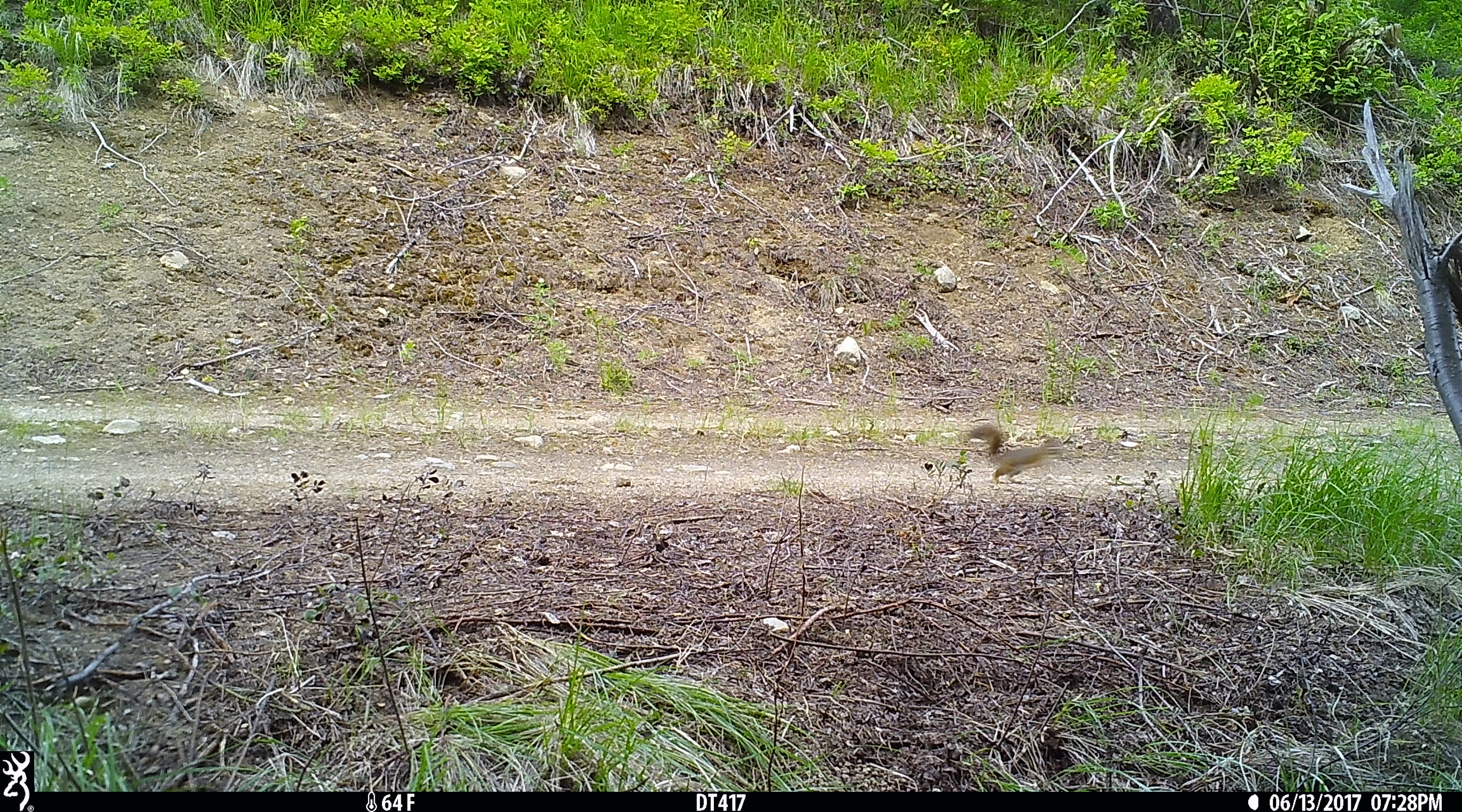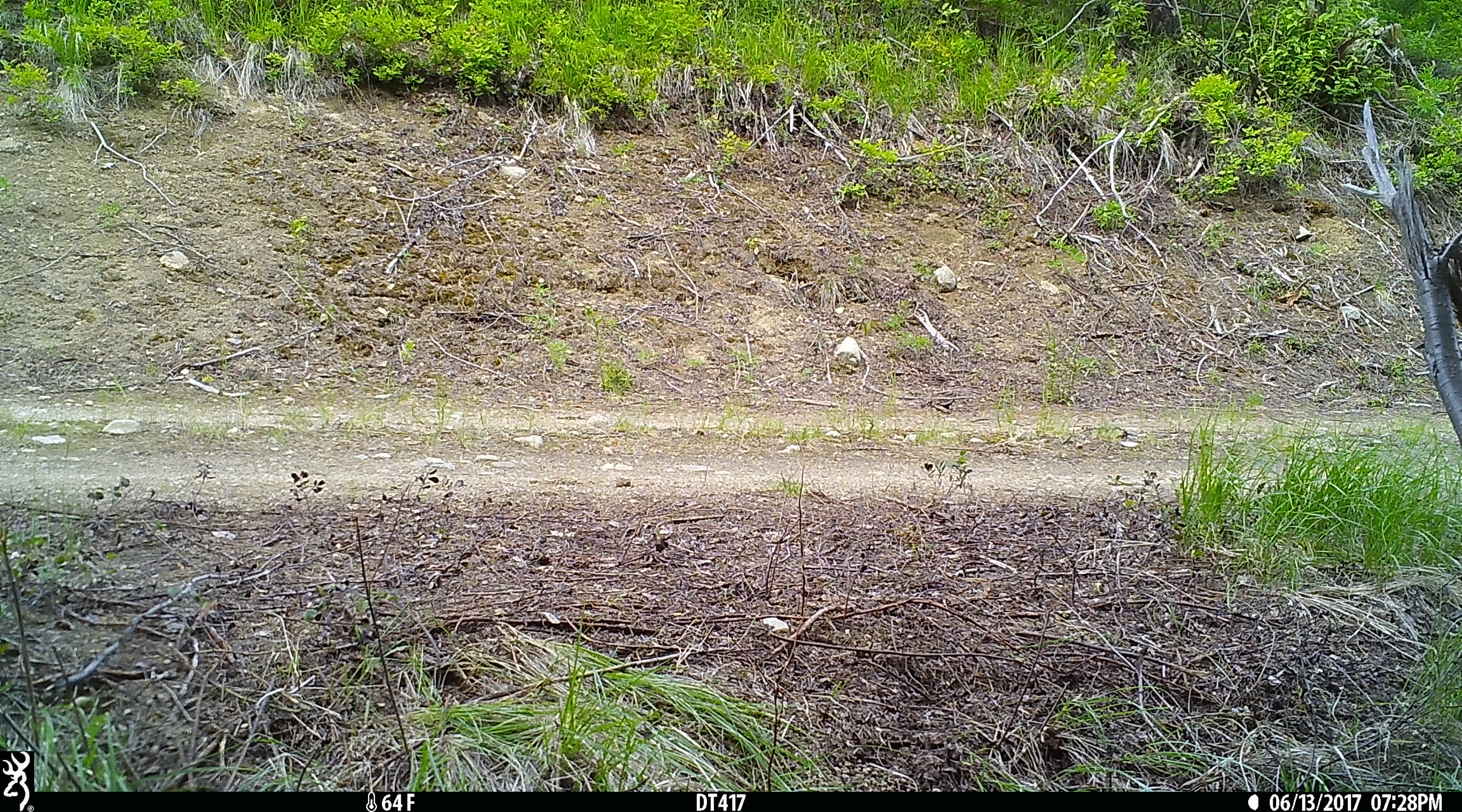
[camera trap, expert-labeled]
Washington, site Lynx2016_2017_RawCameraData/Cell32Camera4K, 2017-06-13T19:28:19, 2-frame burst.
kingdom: Animalia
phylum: Chordata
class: Mammalia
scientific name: Mammalia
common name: small mammal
Small mammal (Mammalia). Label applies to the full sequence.